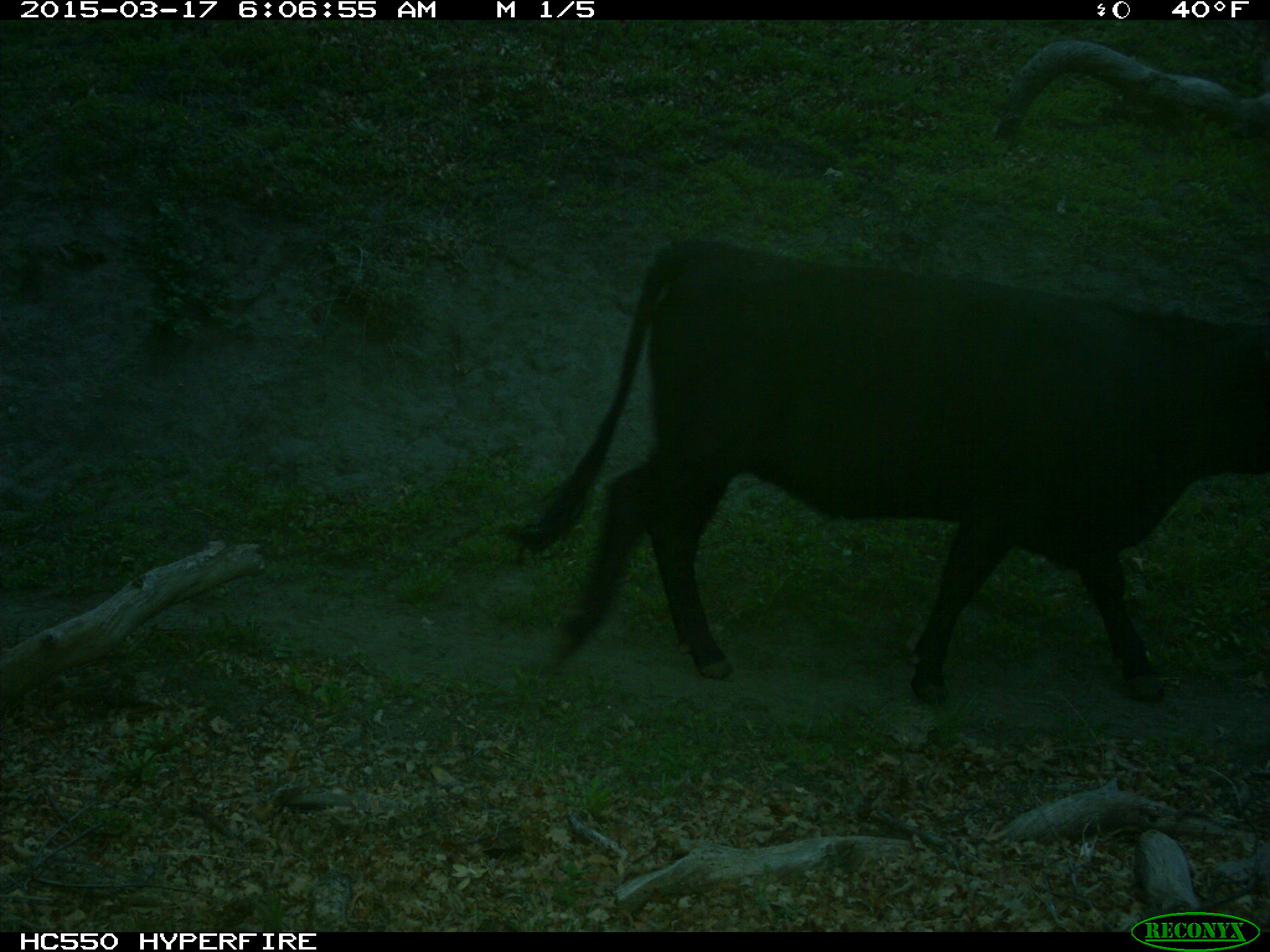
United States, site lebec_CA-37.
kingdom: Animalia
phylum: Chordata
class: Mammalia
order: Artiodactyla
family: Bovidae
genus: Bos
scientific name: Bos taurus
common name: domestic cow